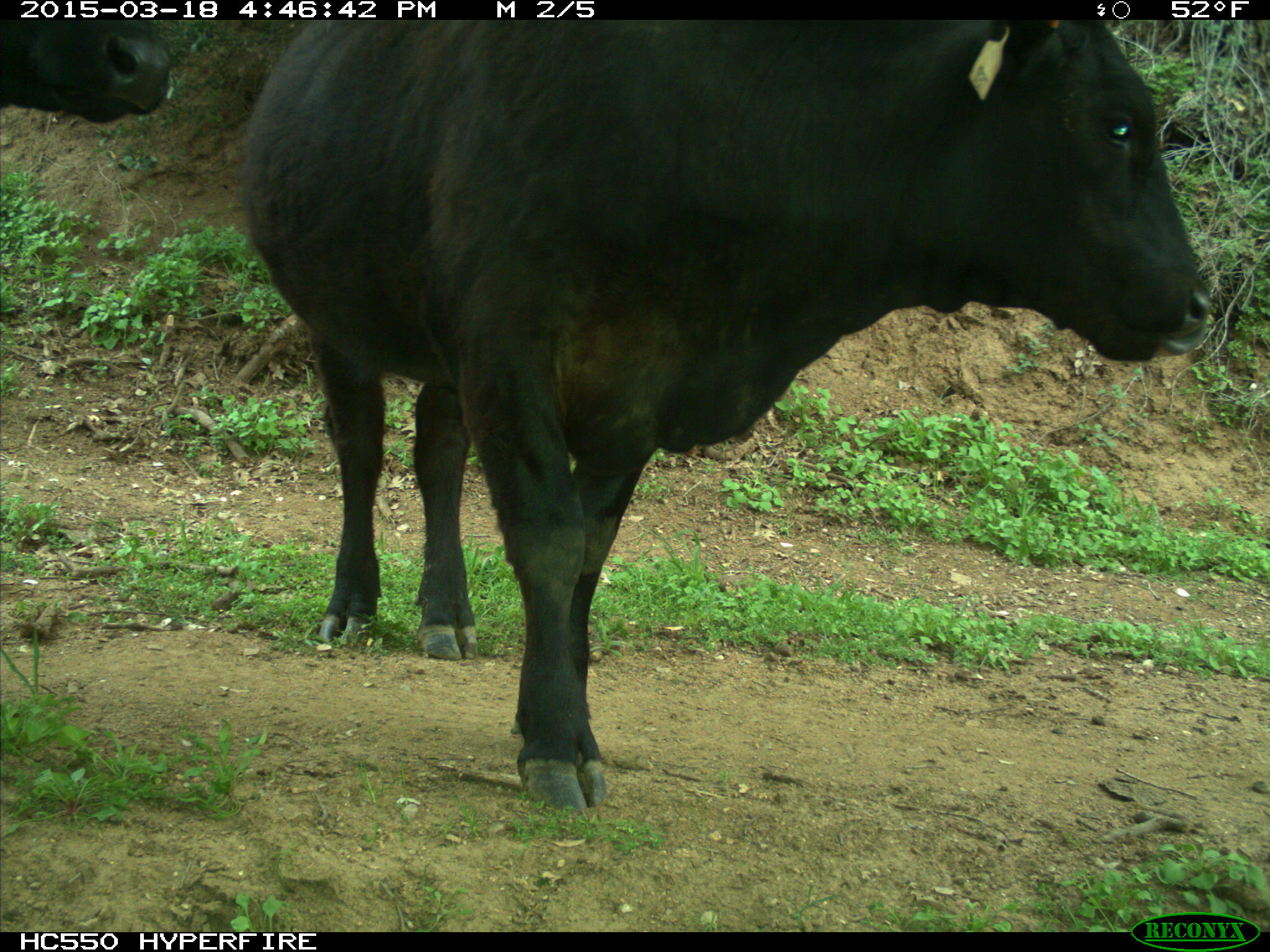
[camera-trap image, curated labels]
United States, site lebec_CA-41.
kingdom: Animalia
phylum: Chordata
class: Mammalia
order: Artiodactyla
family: Bovidae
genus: Bos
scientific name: Bos taurus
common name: domestic cow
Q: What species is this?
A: Bos taurus (domestic cow).